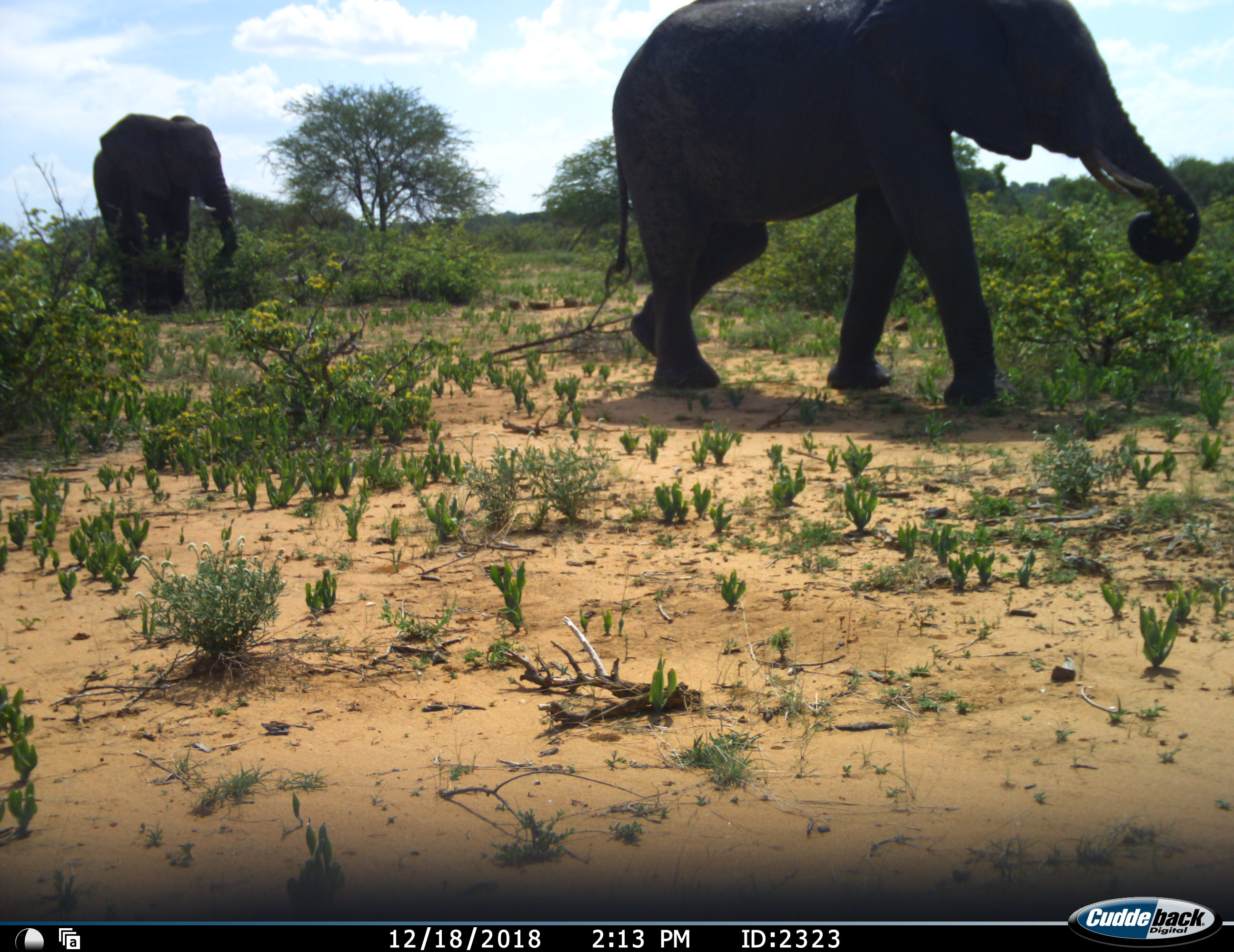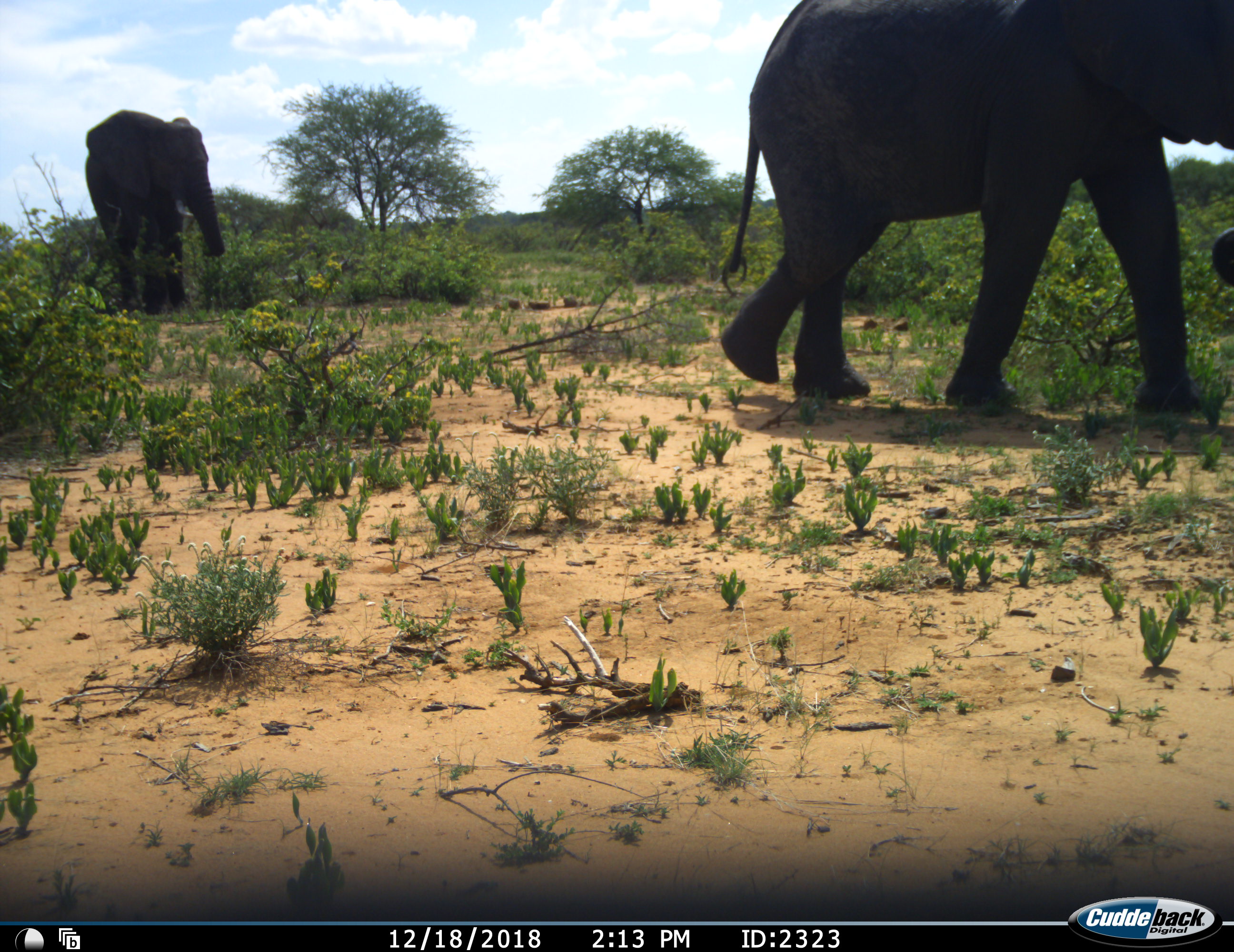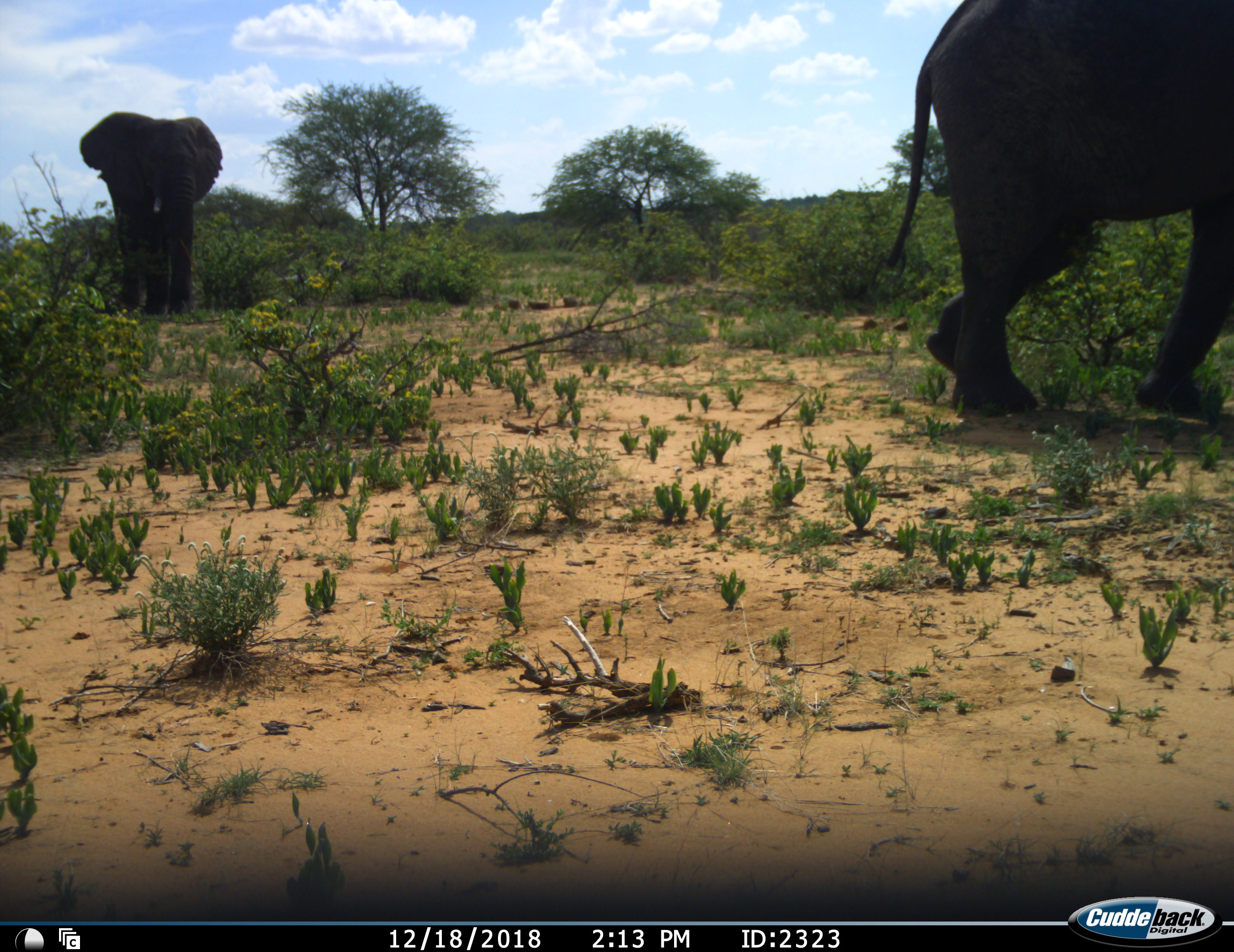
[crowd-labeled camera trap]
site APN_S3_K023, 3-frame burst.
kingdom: Animalia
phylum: Chordata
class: Mammalia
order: Proboscidea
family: Elephantidae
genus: Loxodonta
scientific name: Loxodonta africana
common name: african bush elephant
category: elephant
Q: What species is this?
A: Elephant (african bush elephant) (Loxodonta africana).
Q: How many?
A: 2.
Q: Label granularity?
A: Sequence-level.